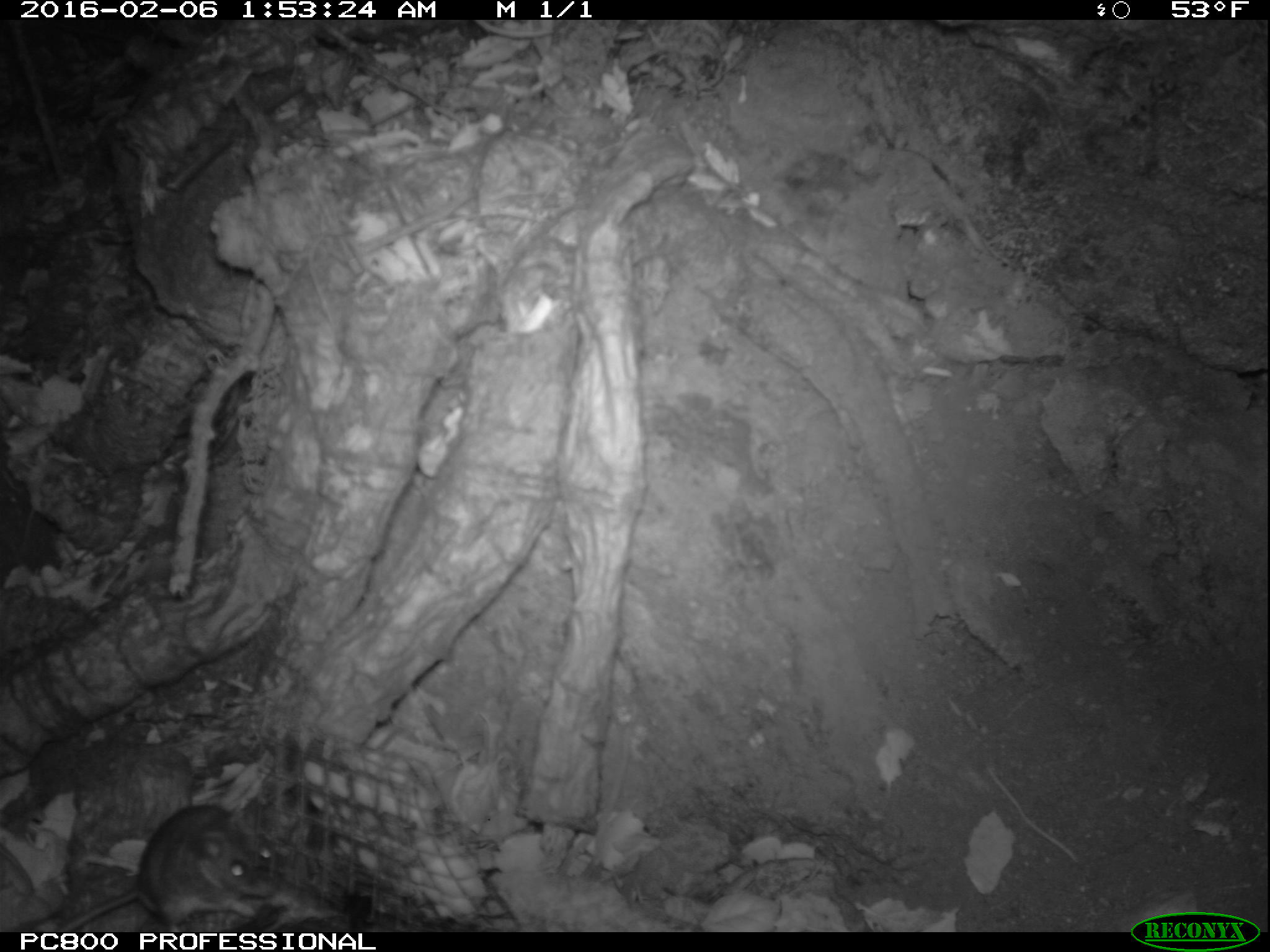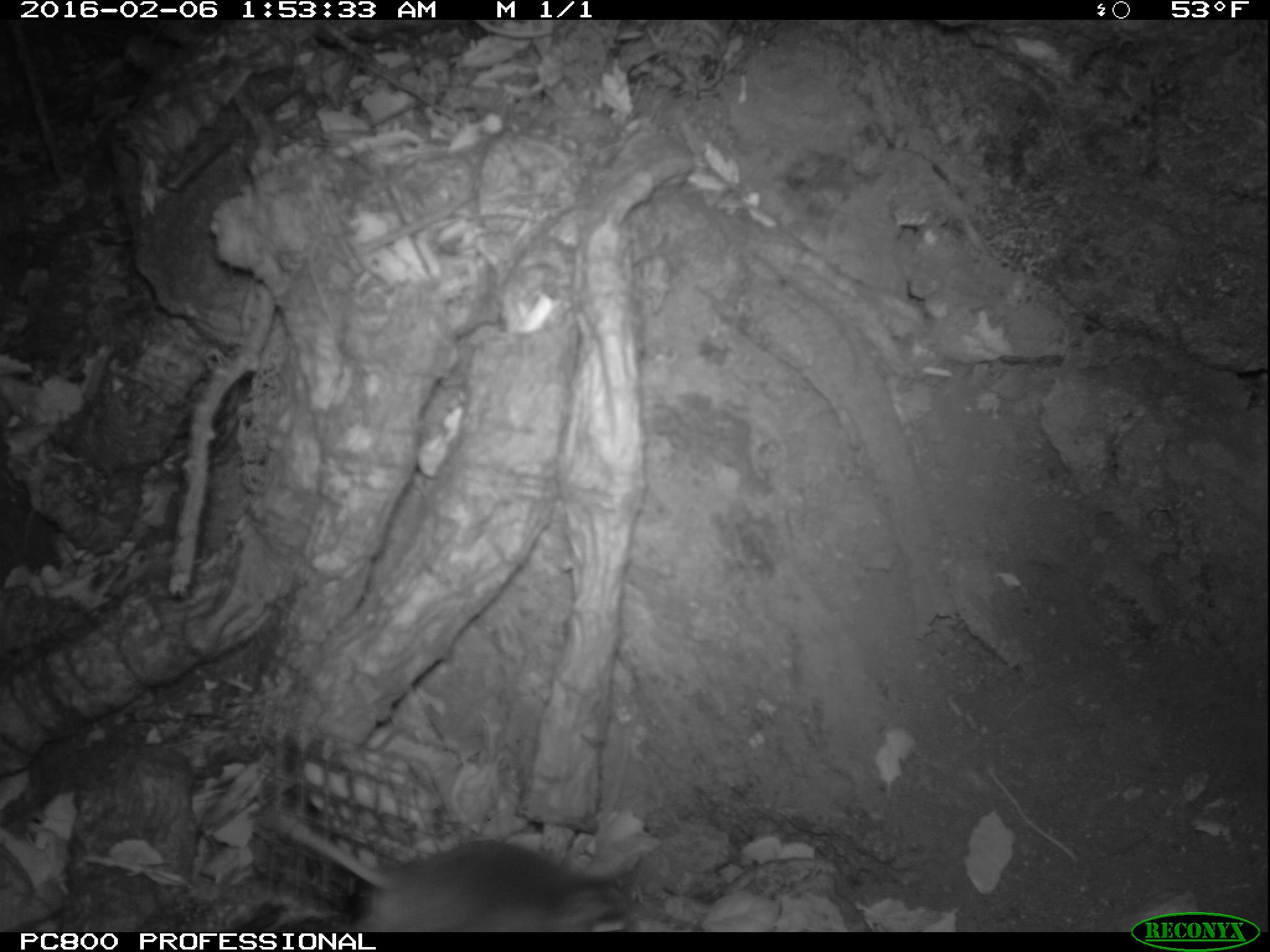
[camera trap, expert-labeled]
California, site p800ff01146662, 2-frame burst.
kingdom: Animalia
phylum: Chordata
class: Mammalia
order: Rodentia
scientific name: Rodentia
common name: rodent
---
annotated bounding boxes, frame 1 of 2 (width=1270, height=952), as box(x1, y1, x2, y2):
rodent: box(60, 804, 277, 930)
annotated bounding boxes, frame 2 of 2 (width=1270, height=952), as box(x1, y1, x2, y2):
rodent: box(264, 790, 634, 929)